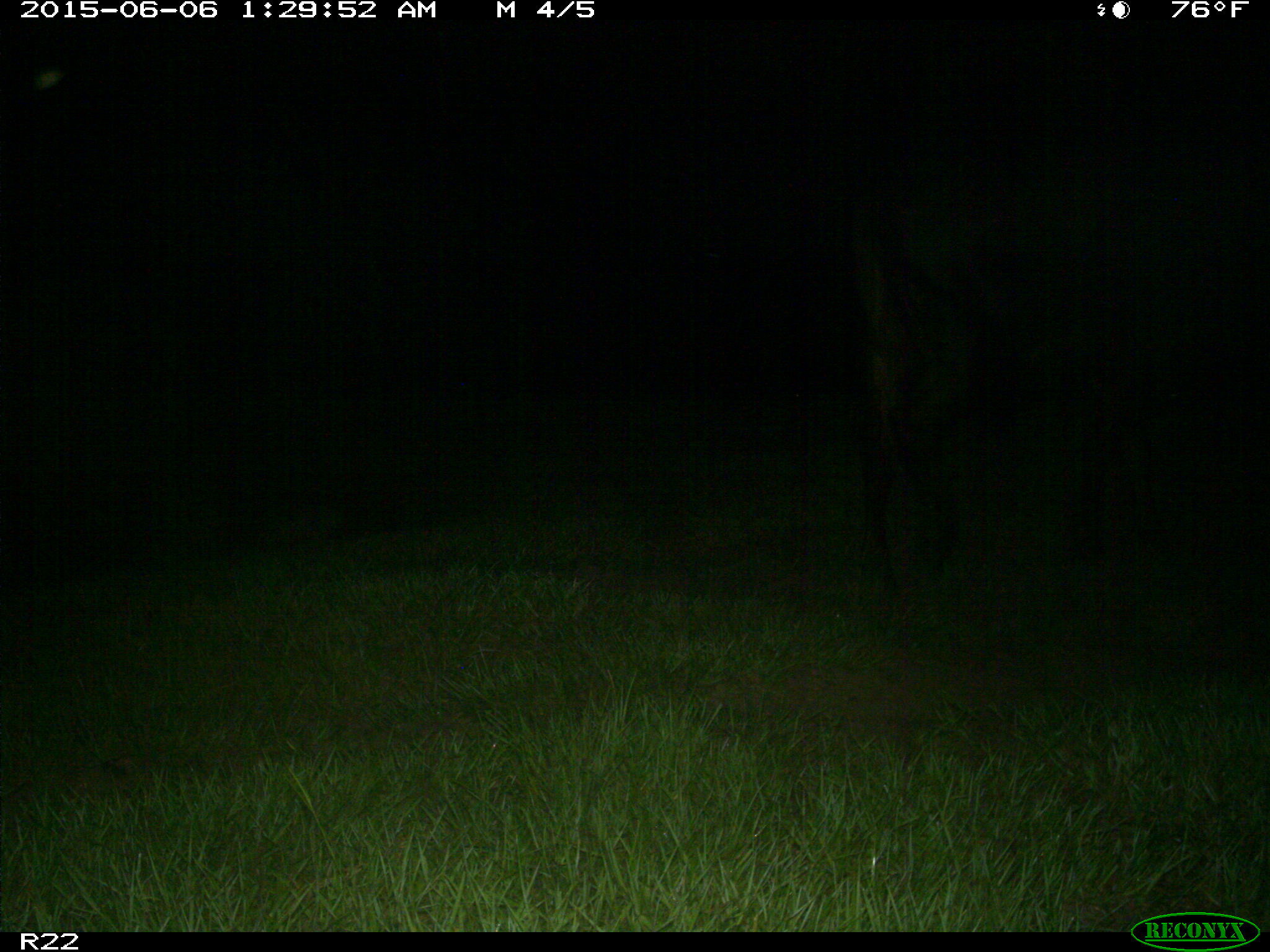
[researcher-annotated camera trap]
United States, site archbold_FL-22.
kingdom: Animalia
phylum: Chordata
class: Mammalia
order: Artiodactyla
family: Bovidae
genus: Bos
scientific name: Bos taurus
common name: domestic cow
Bos taurus (domestic cow).